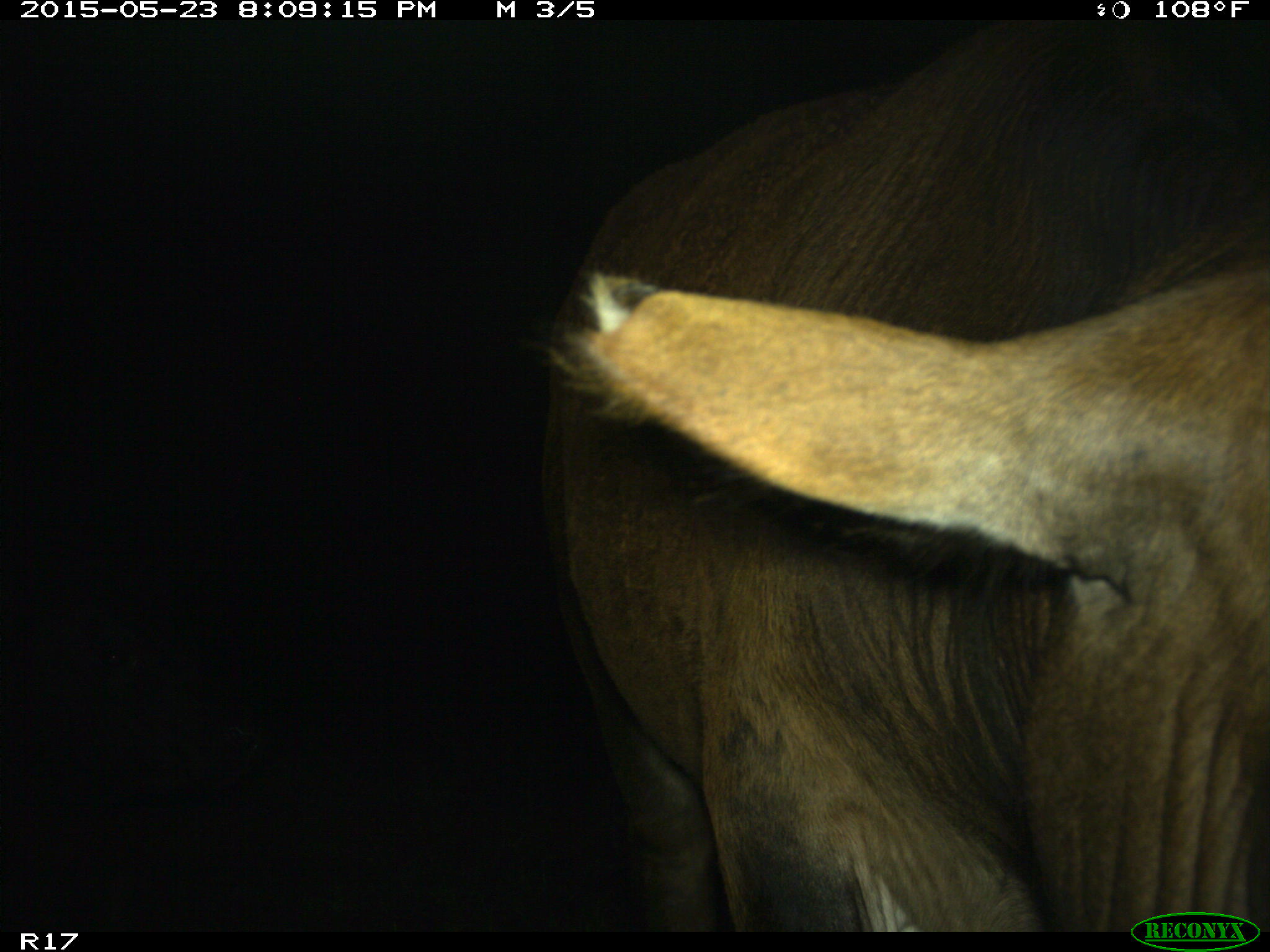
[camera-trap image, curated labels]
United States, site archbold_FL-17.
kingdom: Animalia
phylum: Chordata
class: Mammalia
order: Artiodactyla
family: Bovidae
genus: Bos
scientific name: Bos taurus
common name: domestic cow